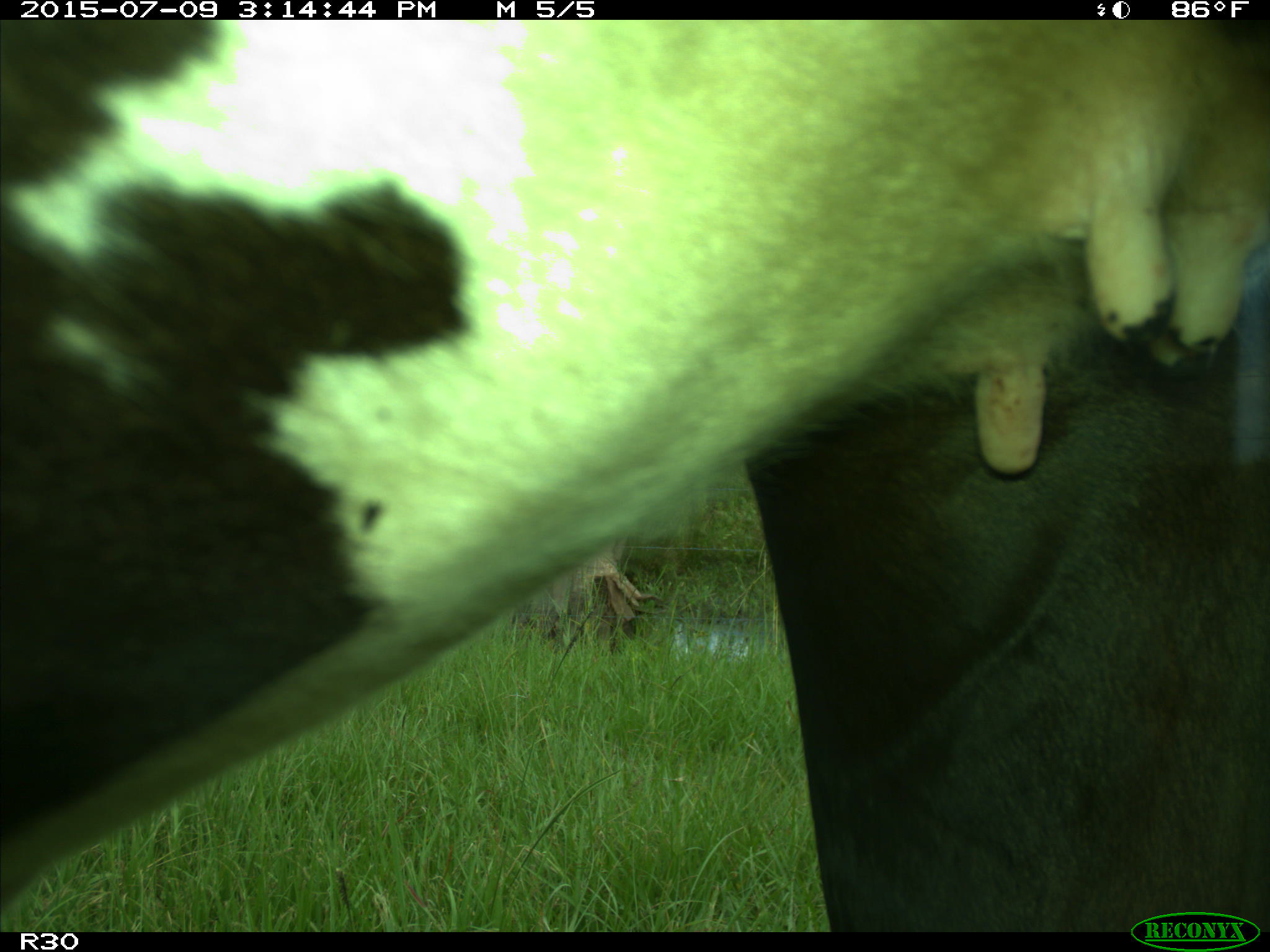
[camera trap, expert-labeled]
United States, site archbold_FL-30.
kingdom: Animalia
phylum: Chordata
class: Mammalia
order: Artiodactyla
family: Bovidae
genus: Bos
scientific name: Bos taurus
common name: domestic cow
Bos taurus (domestic cow).